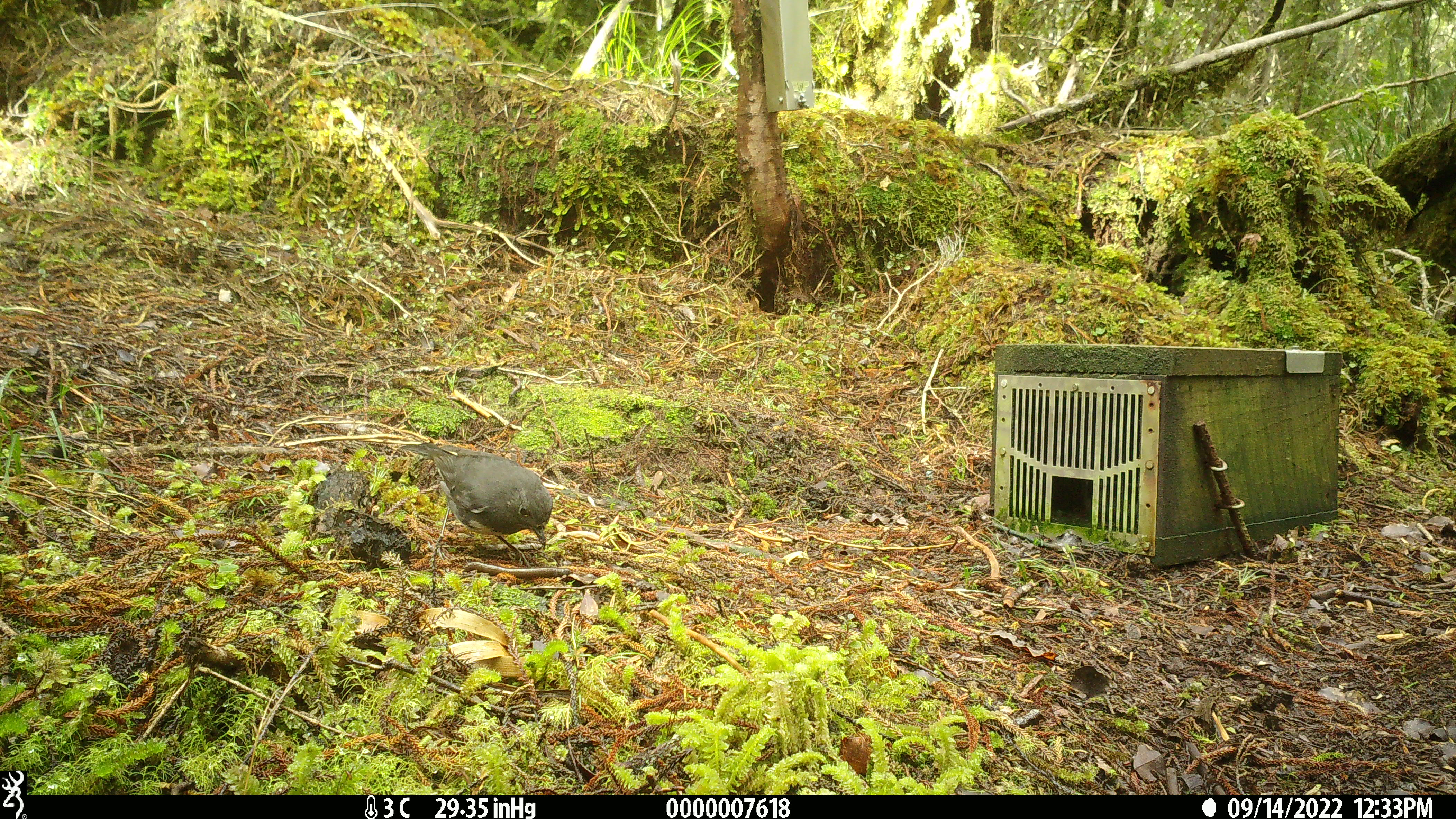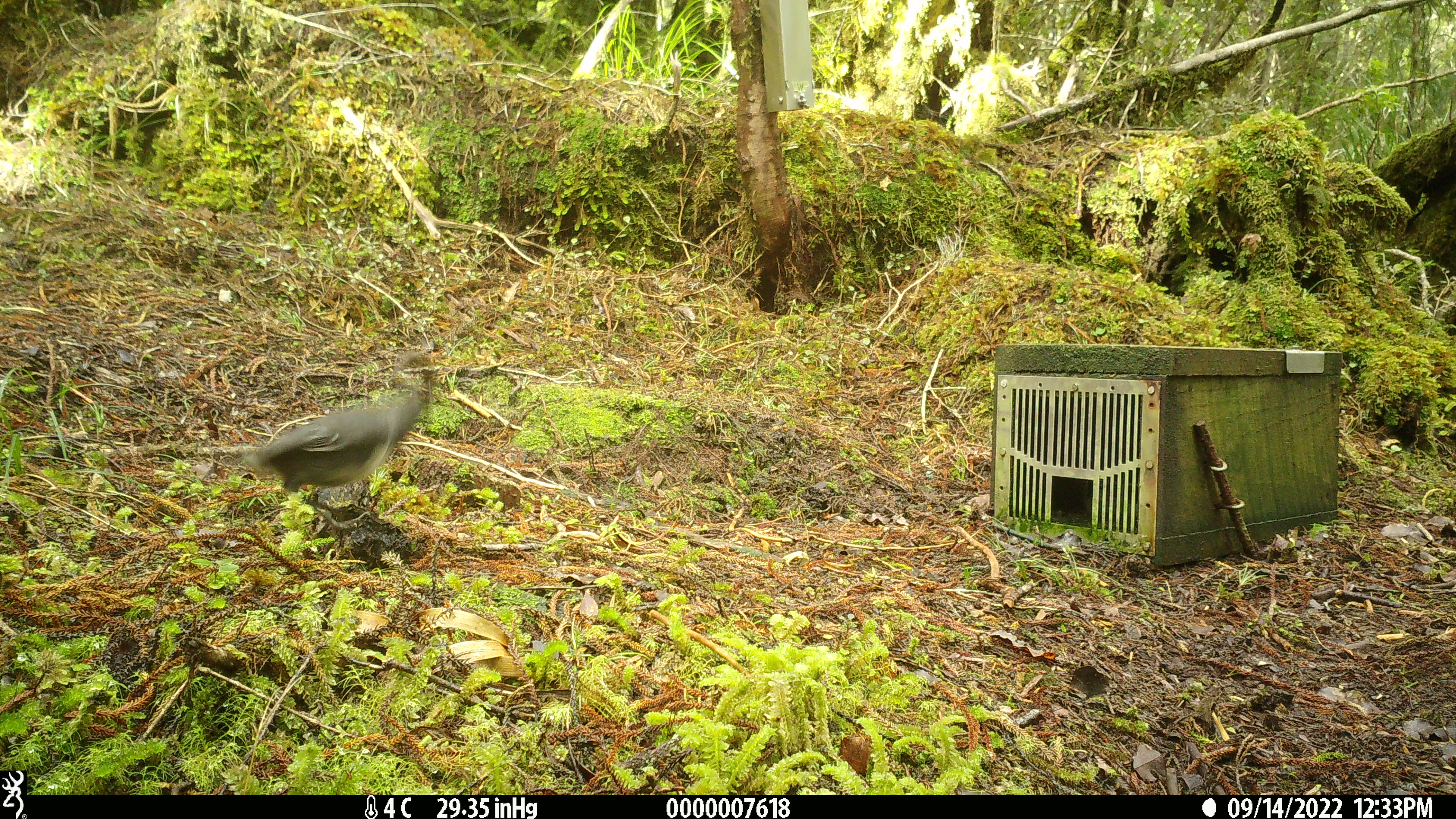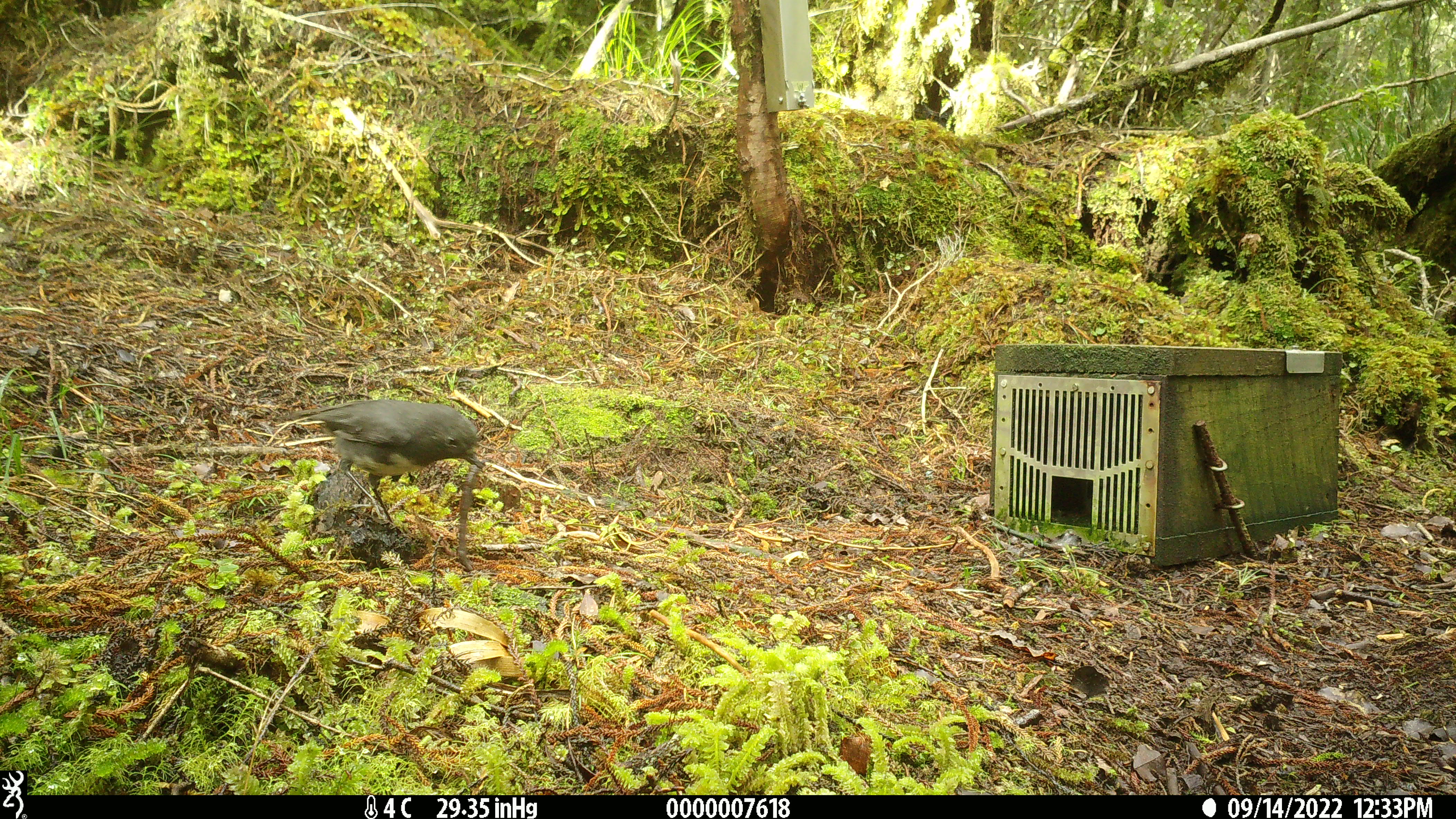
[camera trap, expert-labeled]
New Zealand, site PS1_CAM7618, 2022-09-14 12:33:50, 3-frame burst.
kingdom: Animalia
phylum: Chordata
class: Aves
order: Passeriformes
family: Petroicidae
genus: Petroica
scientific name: Petroica australis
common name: new zealand robin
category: robin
Robin (new zealand robin) (Petroica australis).